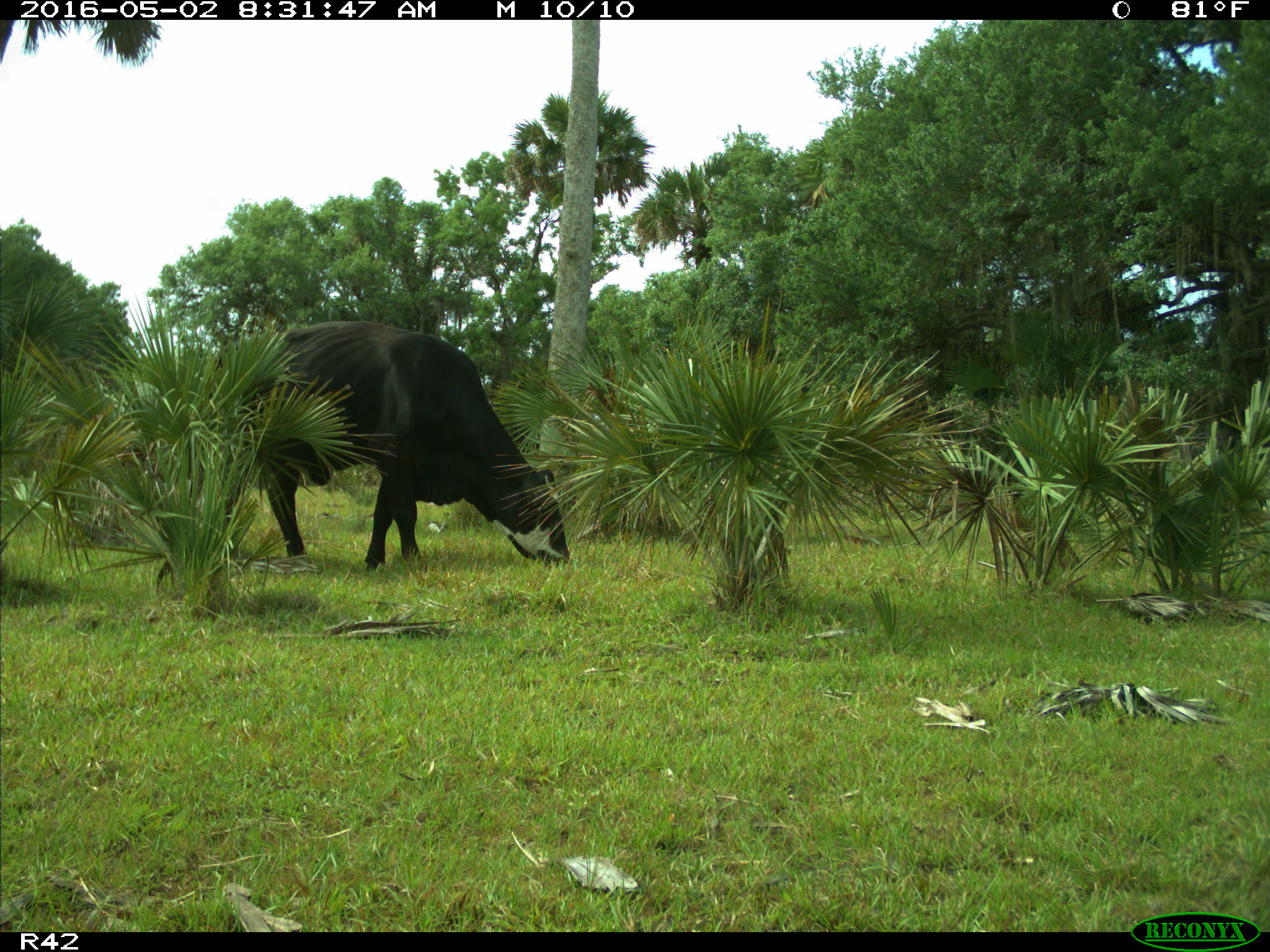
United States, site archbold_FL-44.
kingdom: Animalia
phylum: Chordata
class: Mammalia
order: Artiodactyla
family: Bovidae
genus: Bos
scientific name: Bos taurus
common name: domestic cow